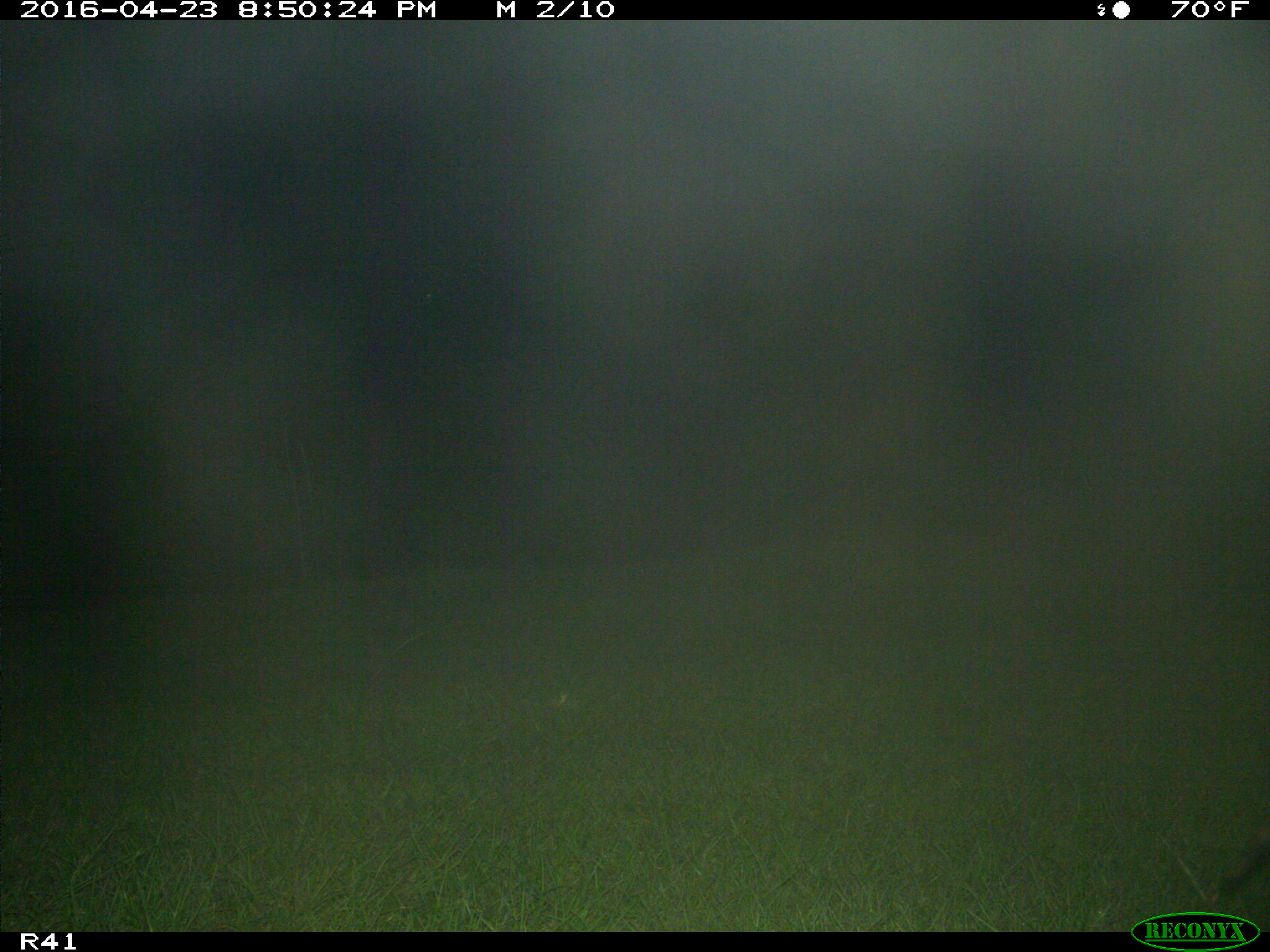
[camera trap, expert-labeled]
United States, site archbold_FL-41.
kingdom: Animalia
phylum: Chordata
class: Mammalia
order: Carnivora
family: Procyonidae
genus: Procyon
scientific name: Procyon lotor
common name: common raccoon